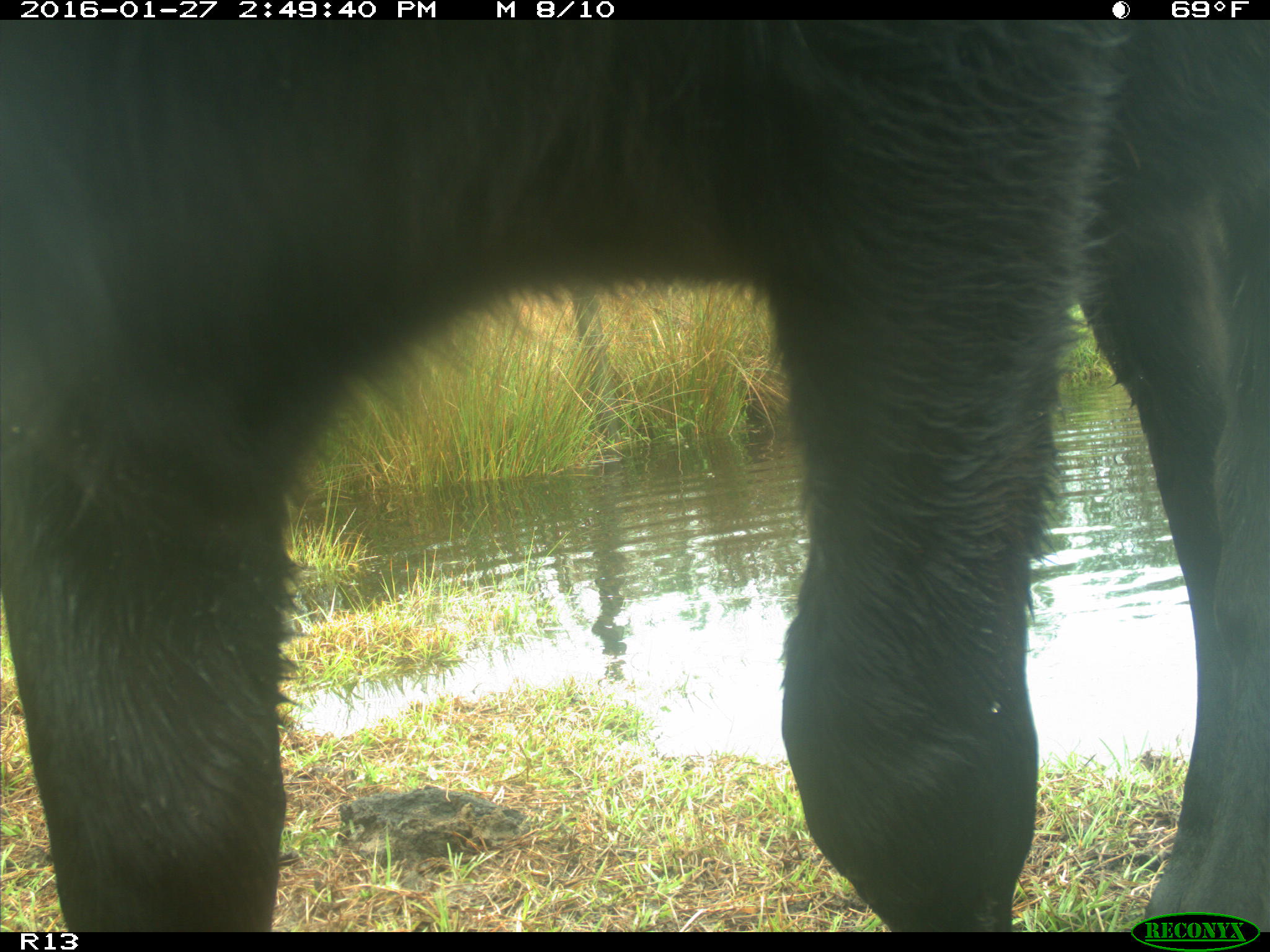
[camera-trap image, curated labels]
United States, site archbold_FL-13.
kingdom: Animalia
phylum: Chordata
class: Mammalia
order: Artiodactyla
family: Bovidae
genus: Bos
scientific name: Bos taurus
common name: domestic cow